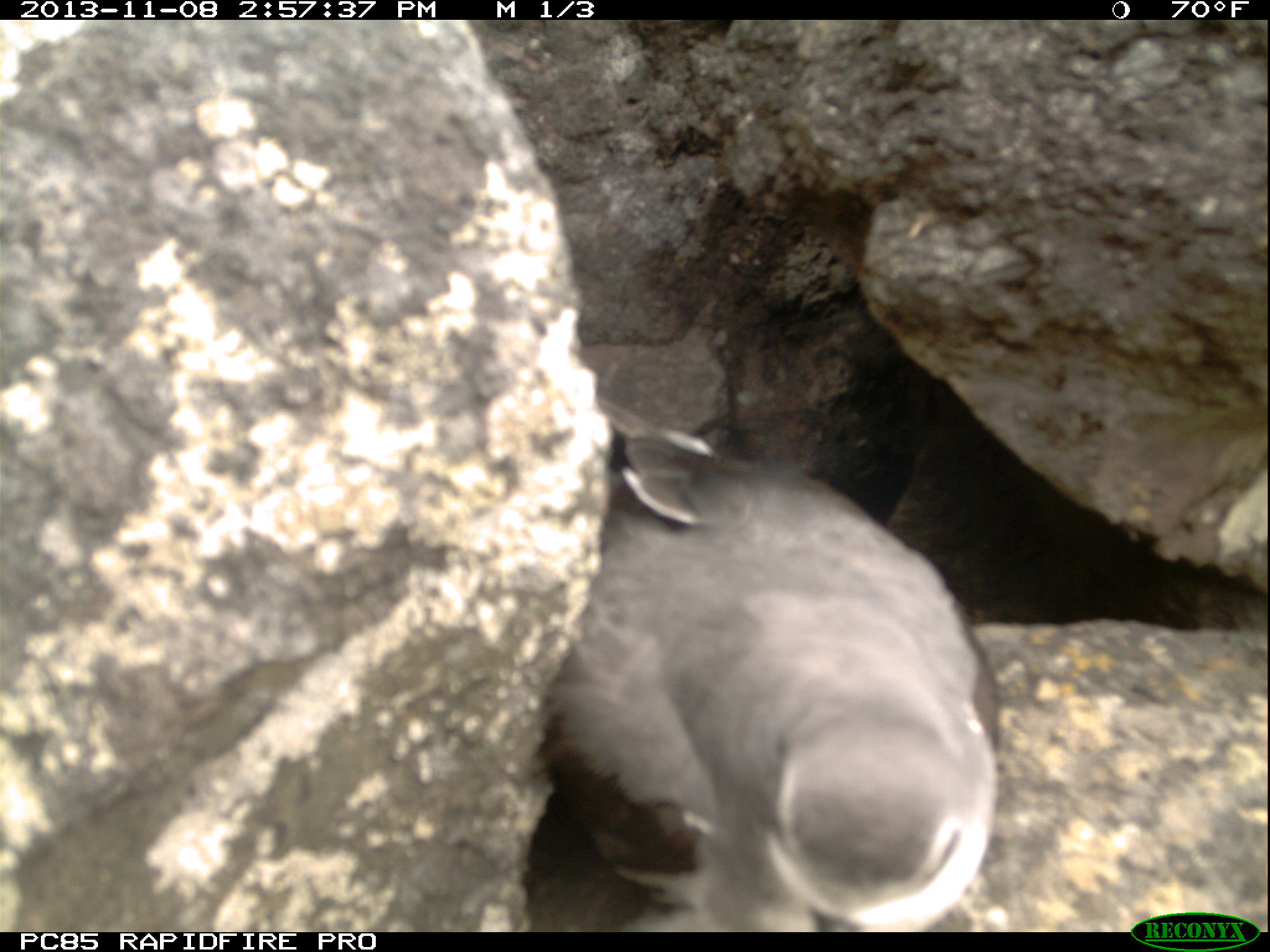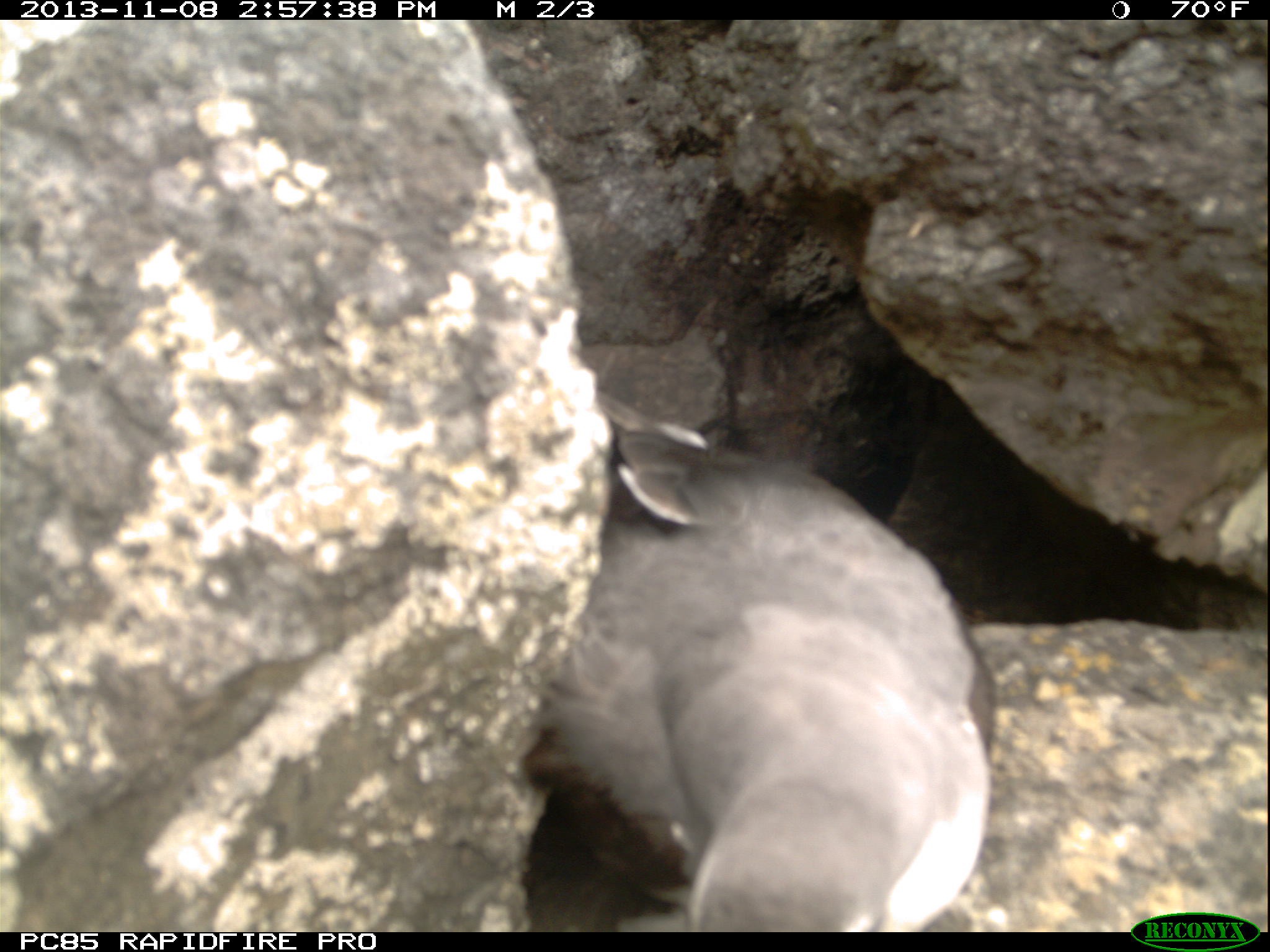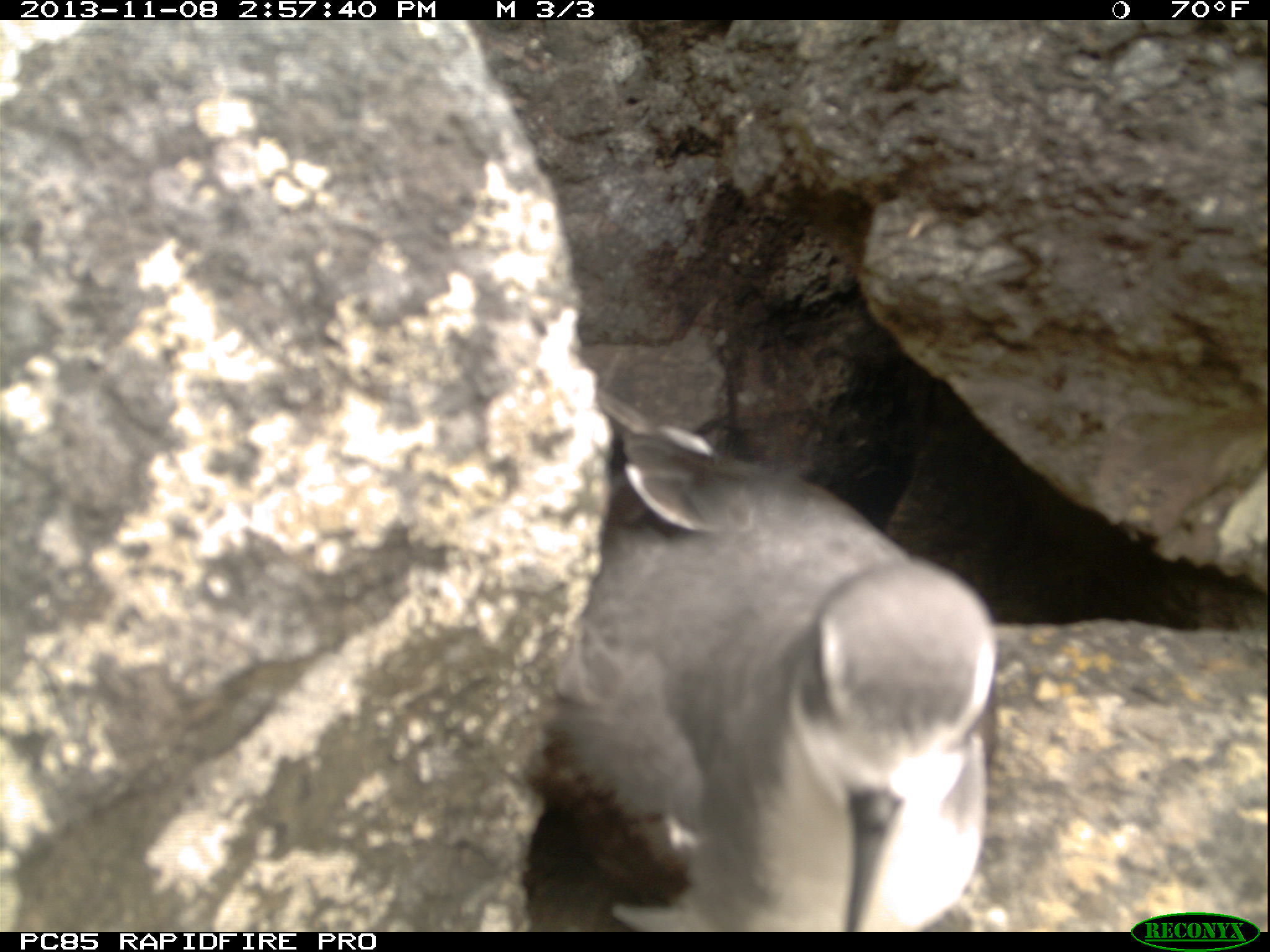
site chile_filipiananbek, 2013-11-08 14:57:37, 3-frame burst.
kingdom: Animalia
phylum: Chordata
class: Aves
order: Procellariiformes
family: Procellariidae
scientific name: Procellariidae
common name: petrel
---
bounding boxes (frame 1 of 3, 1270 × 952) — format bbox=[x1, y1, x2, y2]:
petrel: bbox=[523, 410, 1003, 932]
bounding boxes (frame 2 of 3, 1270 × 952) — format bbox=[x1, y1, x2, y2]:
petrel: bbox=[519, 389, 1001, 928]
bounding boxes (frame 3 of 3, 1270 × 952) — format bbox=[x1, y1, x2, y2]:
petrel: bbox=[530, 364, 999, 933]